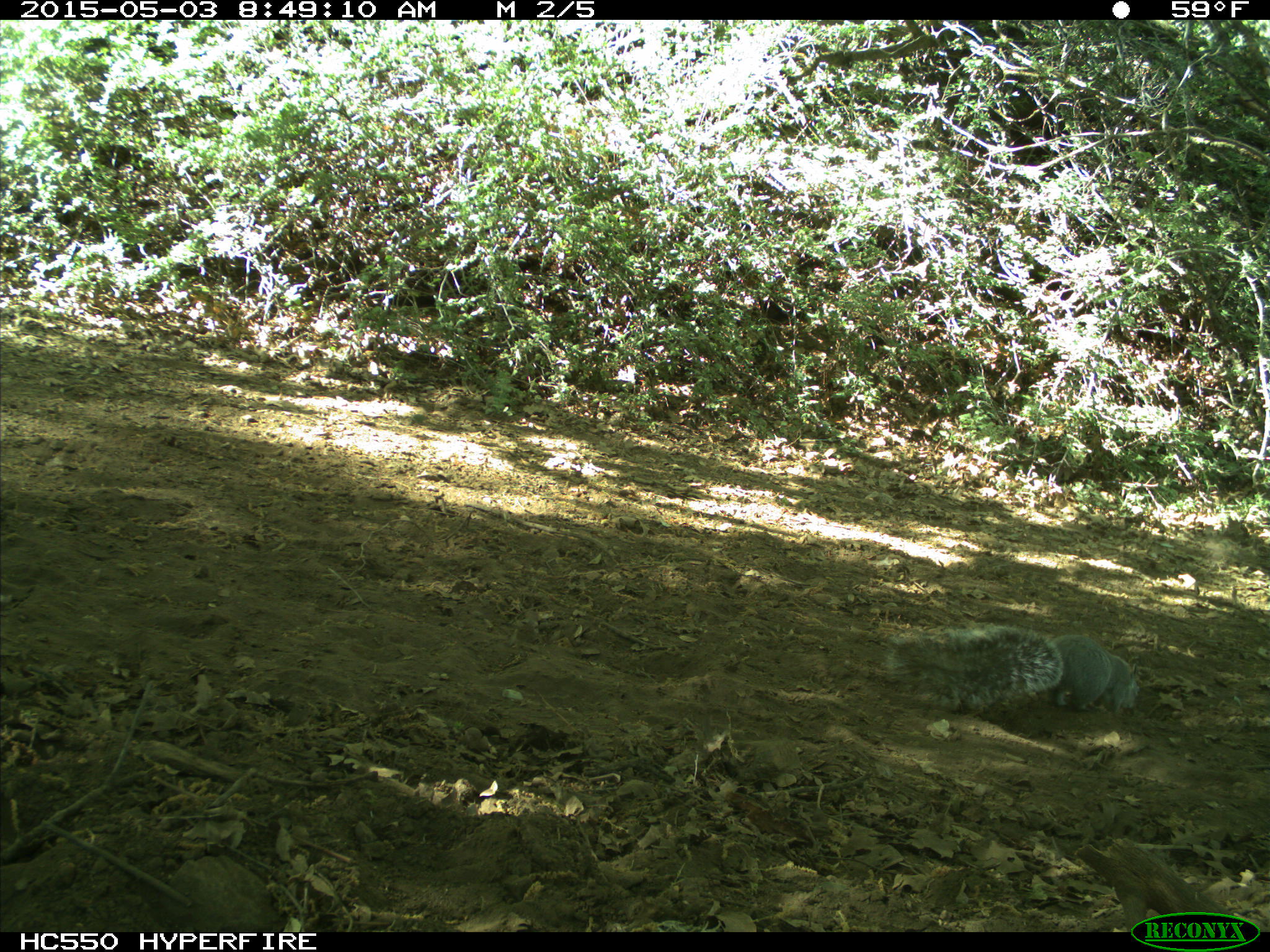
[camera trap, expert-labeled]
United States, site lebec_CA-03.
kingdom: Animalia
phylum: Chordata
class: Mammalia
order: Rodentia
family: Sciuridae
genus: Sciurus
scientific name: Sciurus carolinensis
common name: eastern gray squirrel